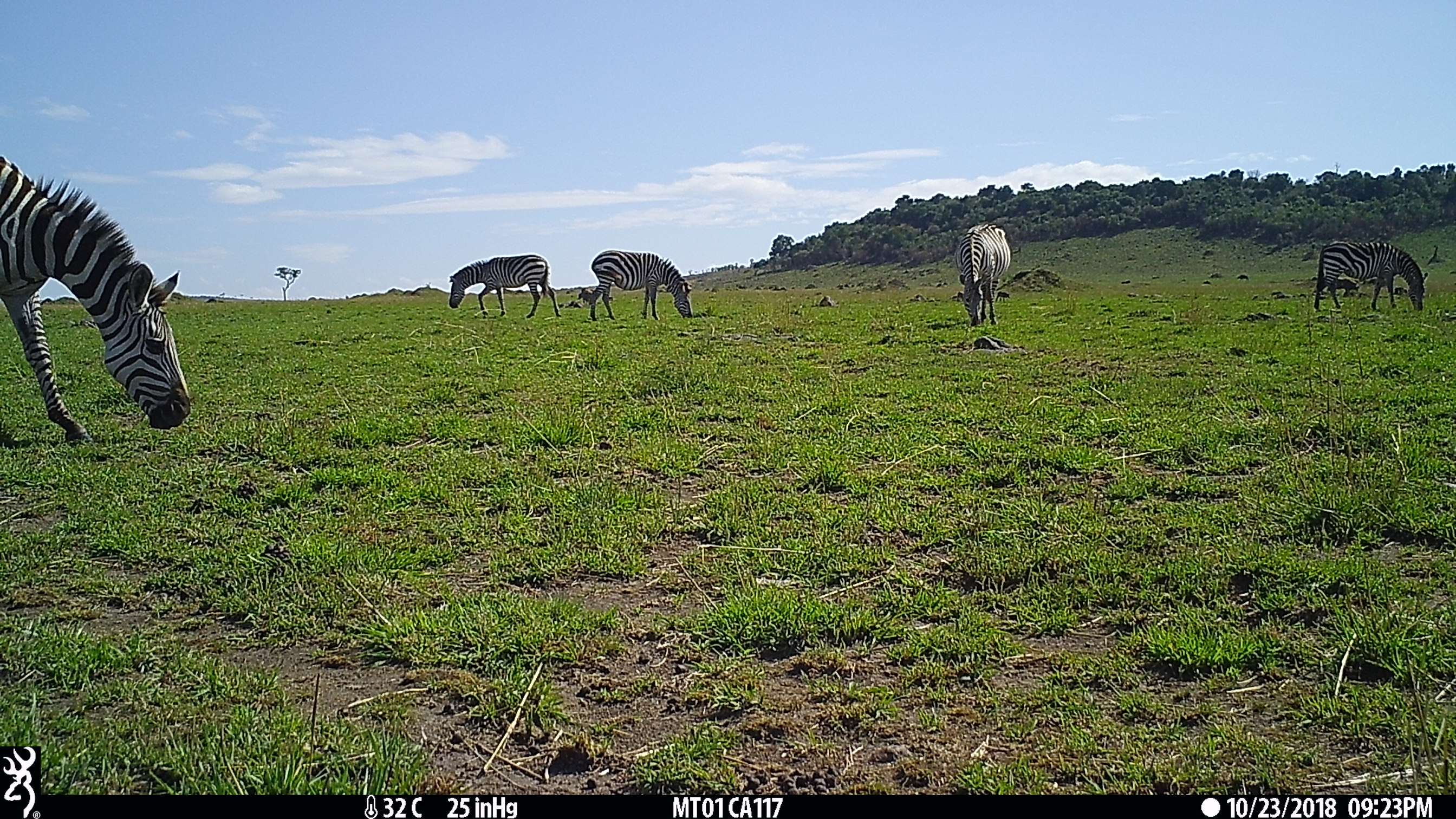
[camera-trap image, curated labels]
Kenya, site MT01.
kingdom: Animalia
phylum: Chordata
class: Mammalia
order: Perissodactyla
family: Equidae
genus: Equus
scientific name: Equus quagga burchellii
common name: burchell's zebra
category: zebra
Zebra (burchell's zebra) (Equus quagga burchellii).